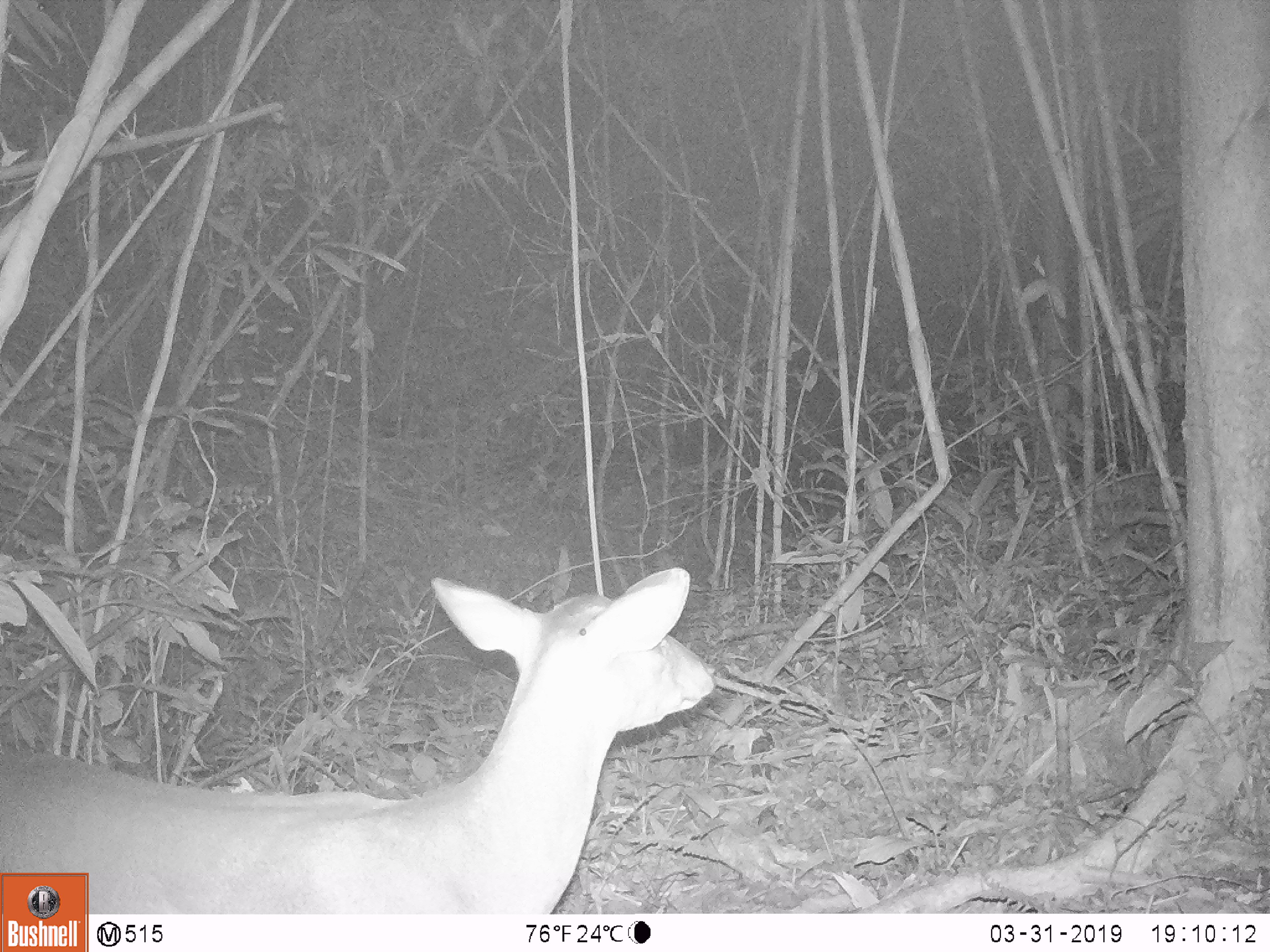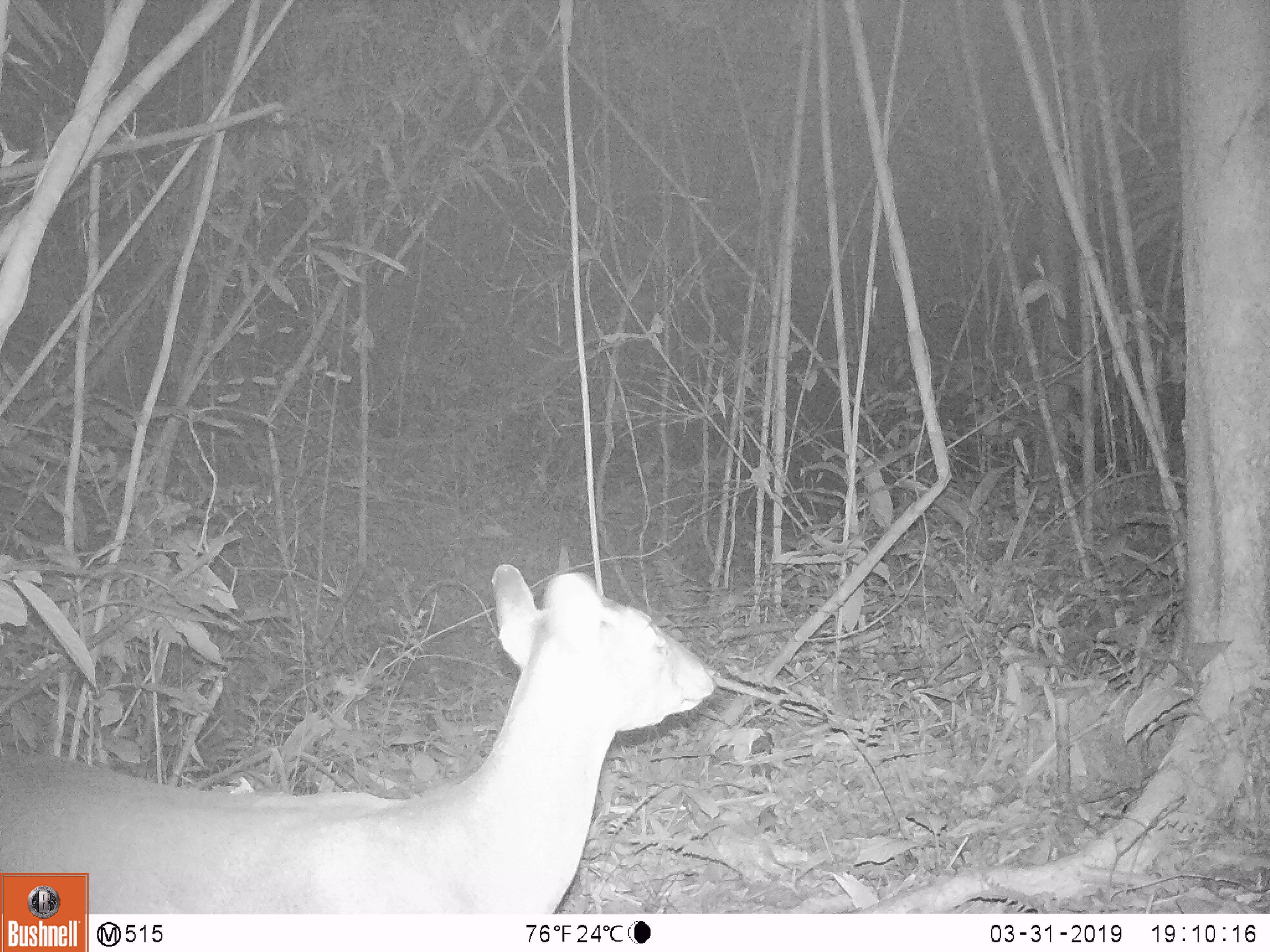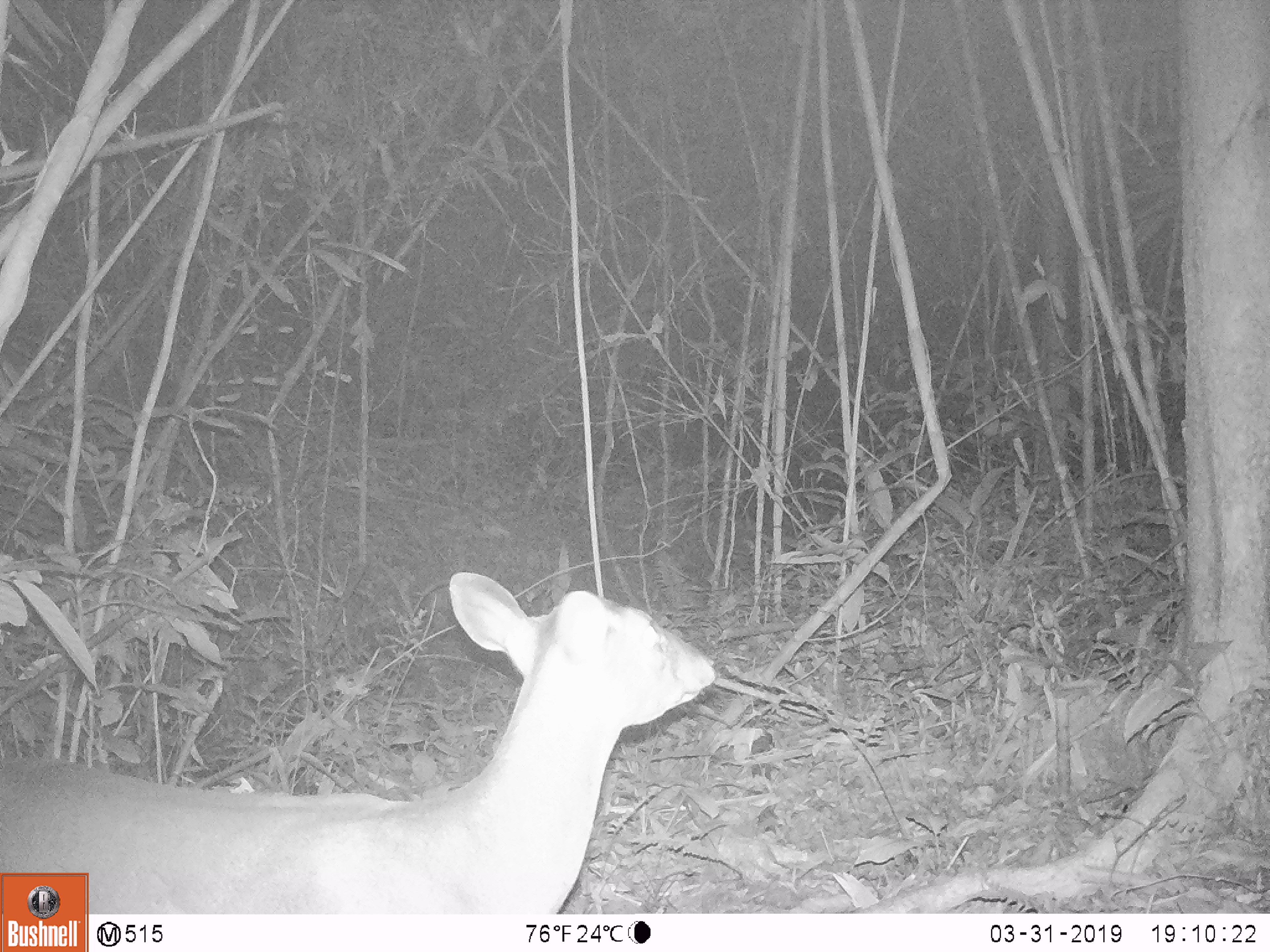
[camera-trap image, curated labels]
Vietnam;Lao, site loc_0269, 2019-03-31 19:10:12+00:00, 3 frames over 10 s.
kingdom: Animalia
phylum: Chordata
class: Mammalia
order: Artiodactyla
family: Cervidae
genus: Muntiacus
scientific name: Muntiacus vuquangensis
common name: large-antlered muntjac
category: large antlered muntjac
Large antlered muntjac (large-antlered muntjac) (Muntiacus vuquangensis). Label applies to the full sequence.